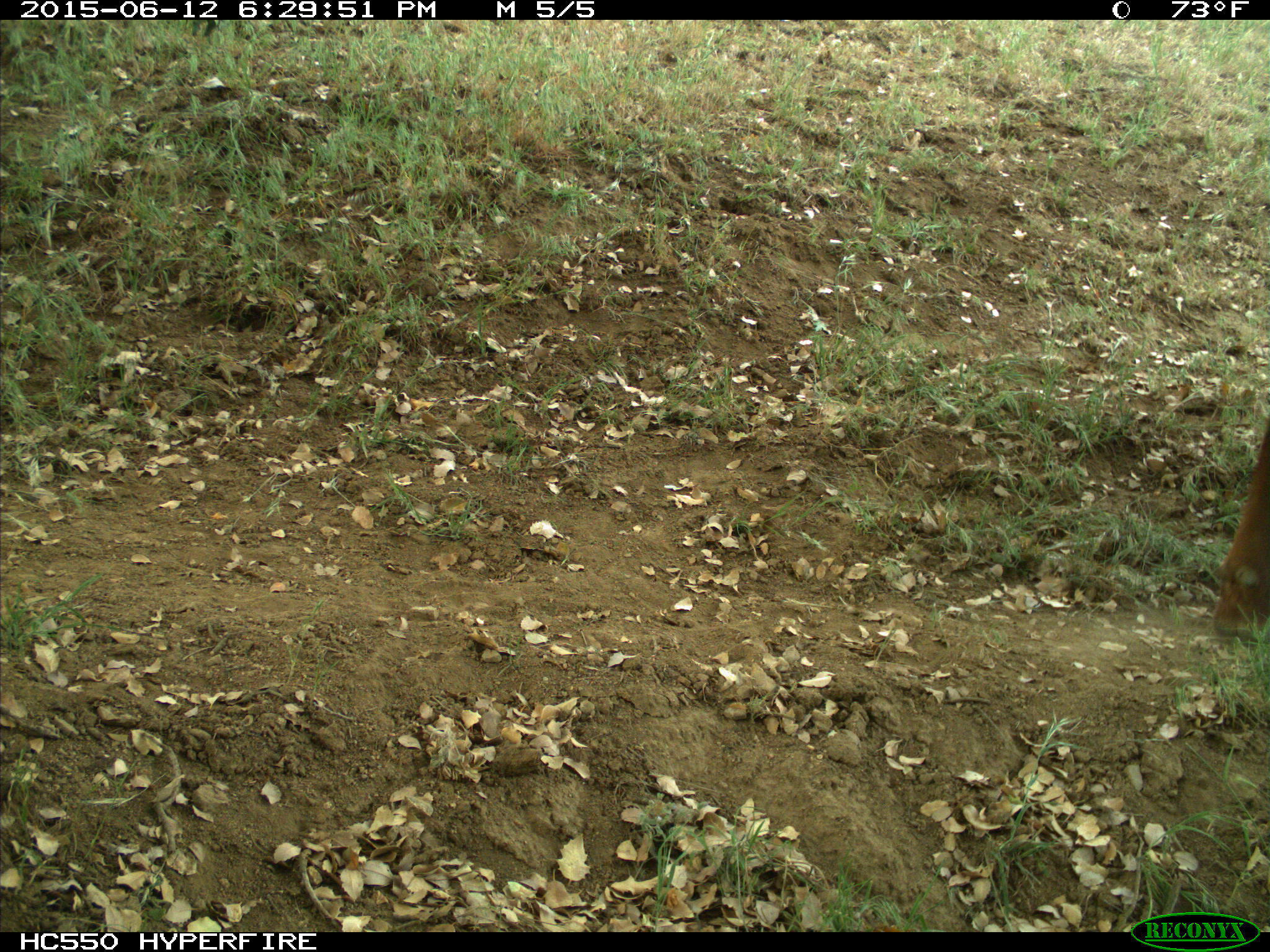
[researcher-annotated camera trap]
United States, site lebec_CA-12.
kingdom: Animalia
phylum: Chordata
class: Mammalia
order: Artiodactyla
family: Bovidae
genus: Bos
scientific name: Bos taurus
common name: domestic cow